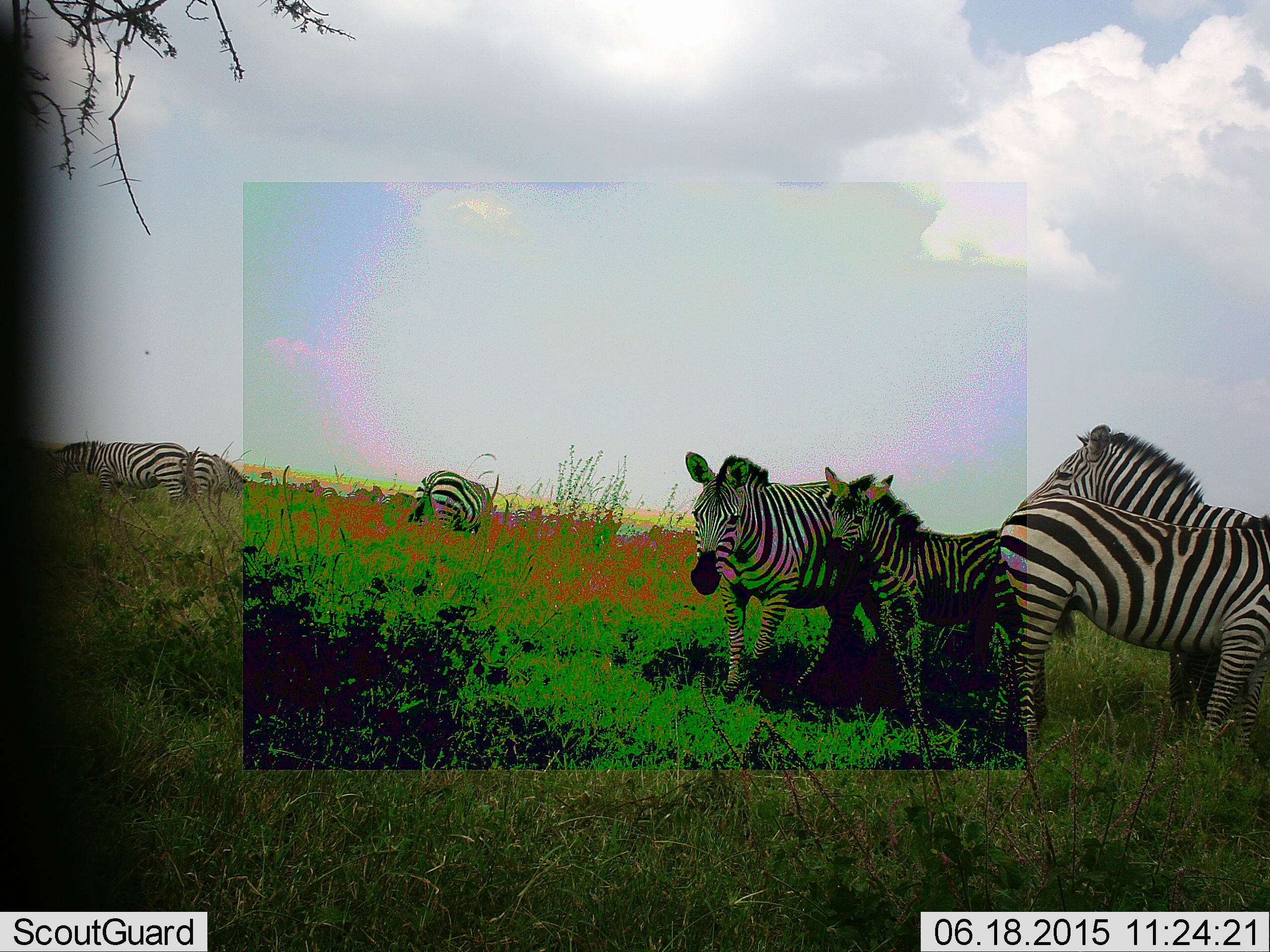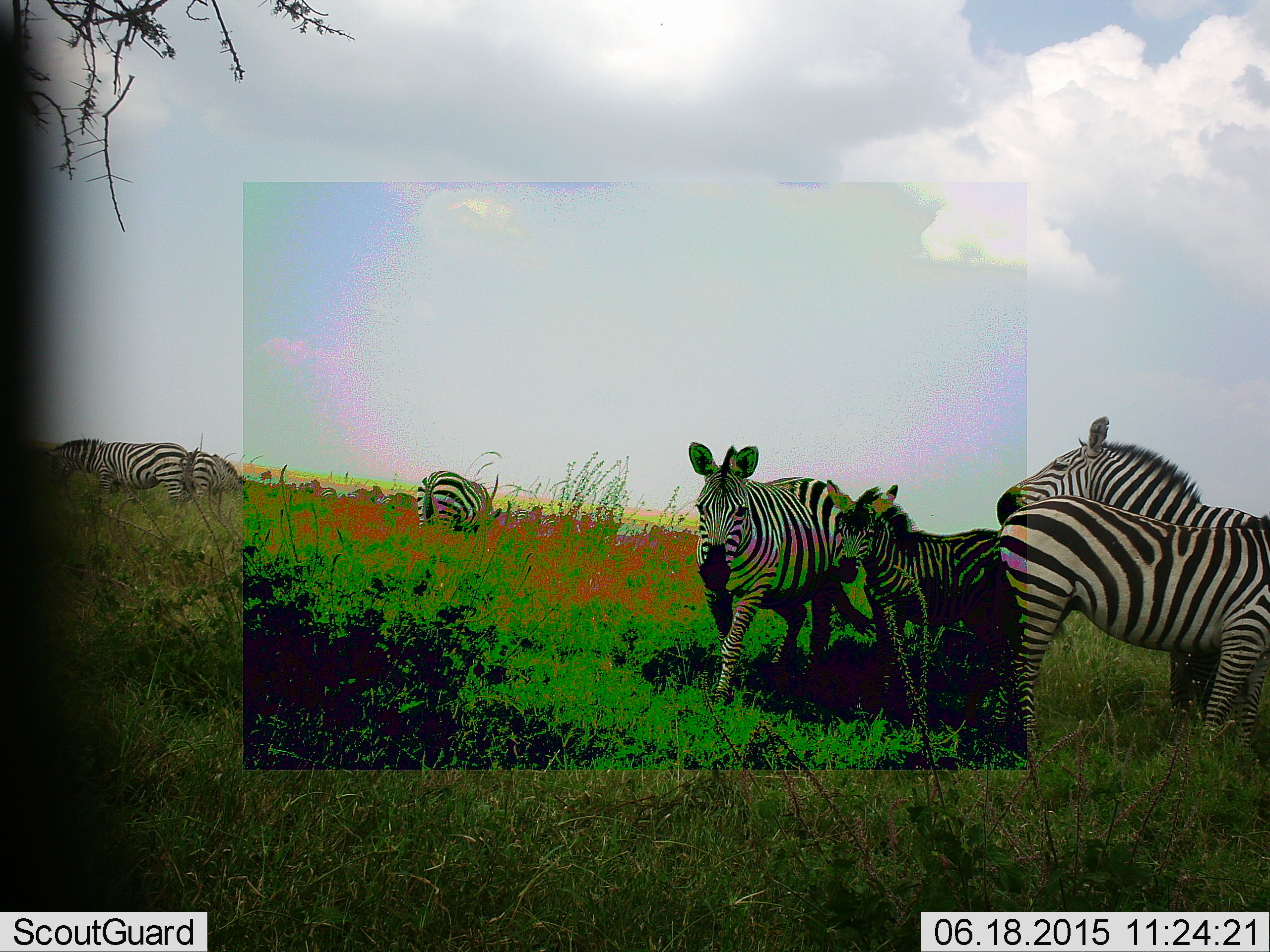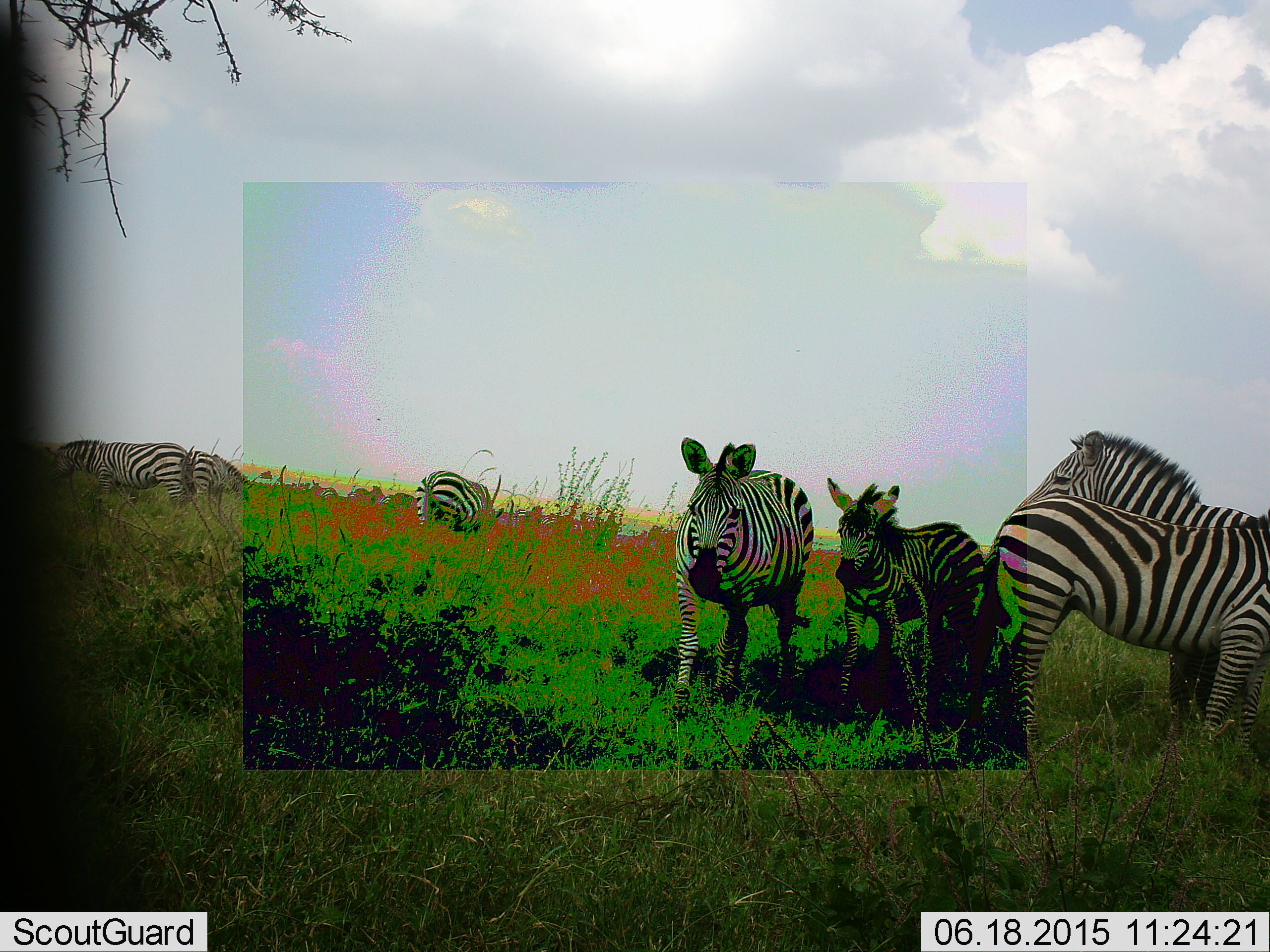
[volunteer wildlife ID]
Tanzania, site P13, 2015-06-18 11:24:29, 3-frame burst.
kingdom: Animalia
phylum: Chordata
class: Mammalia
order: Perissodactyla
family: Equidae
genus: Equus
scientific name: Equus quagga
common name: plains zebra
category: zebra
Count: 7.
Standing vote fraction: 100%.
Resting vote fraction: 10%.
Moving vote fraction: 60%.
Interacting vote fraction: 40%.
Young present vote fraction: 90%.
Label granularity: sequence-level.